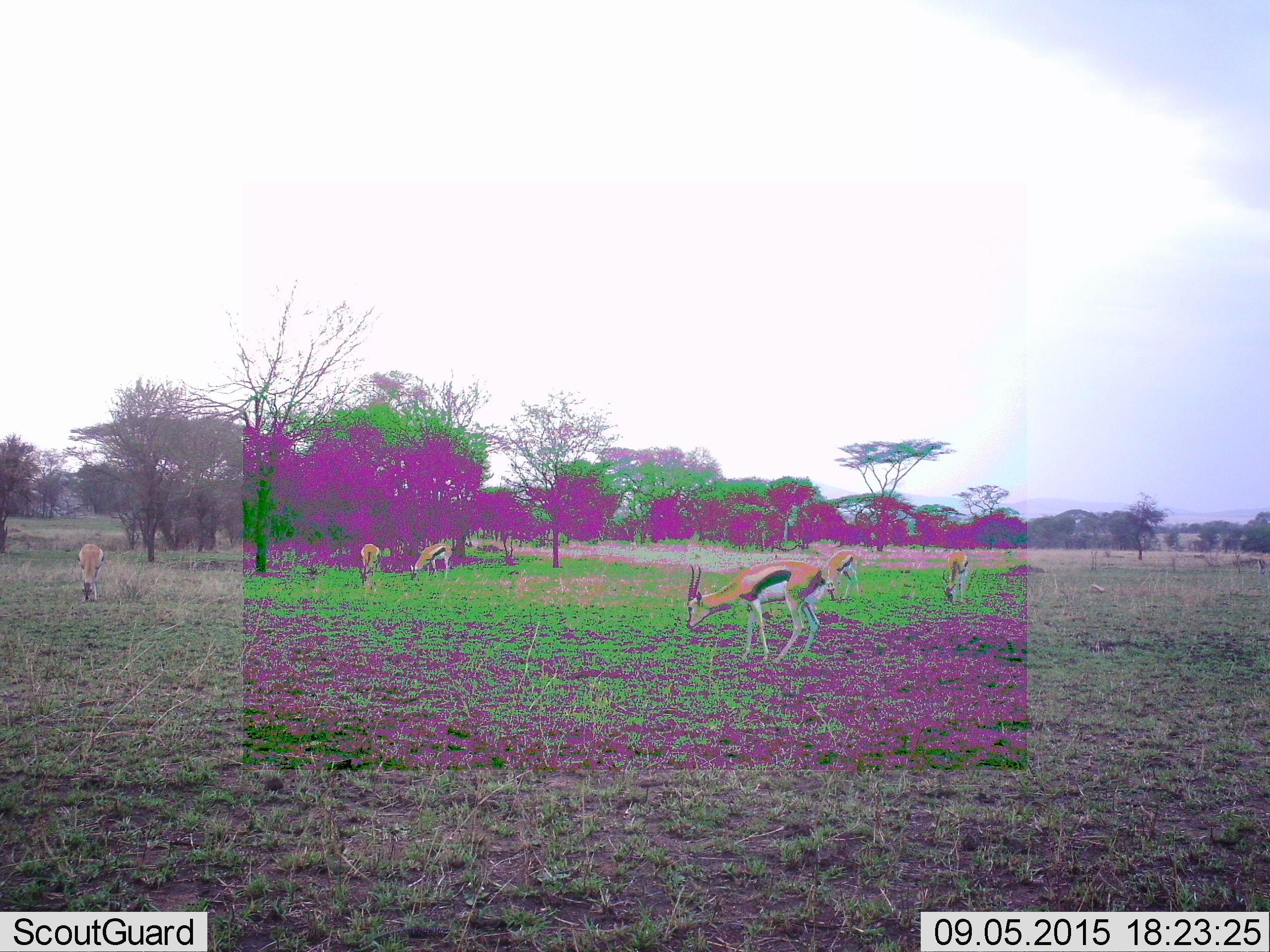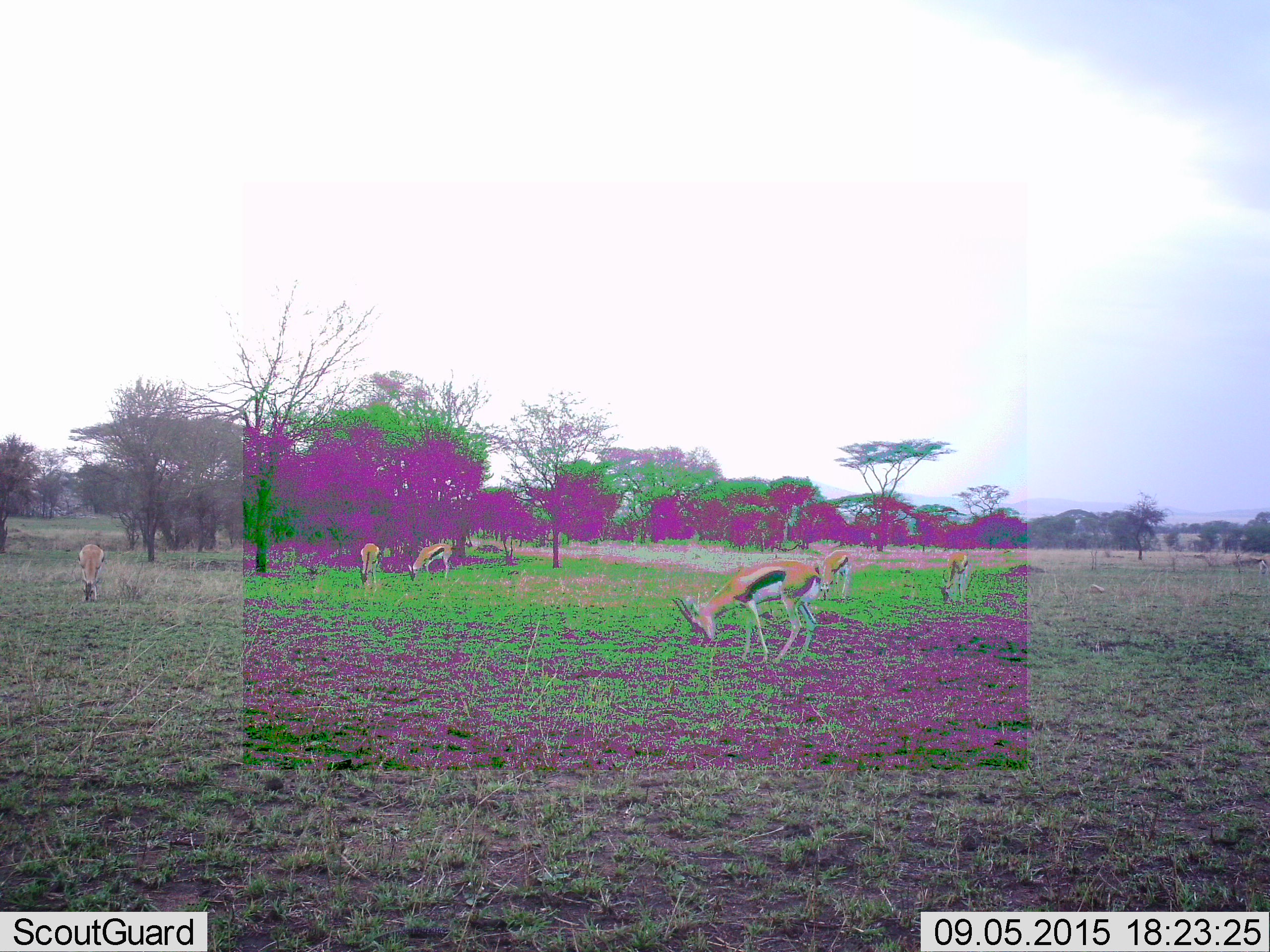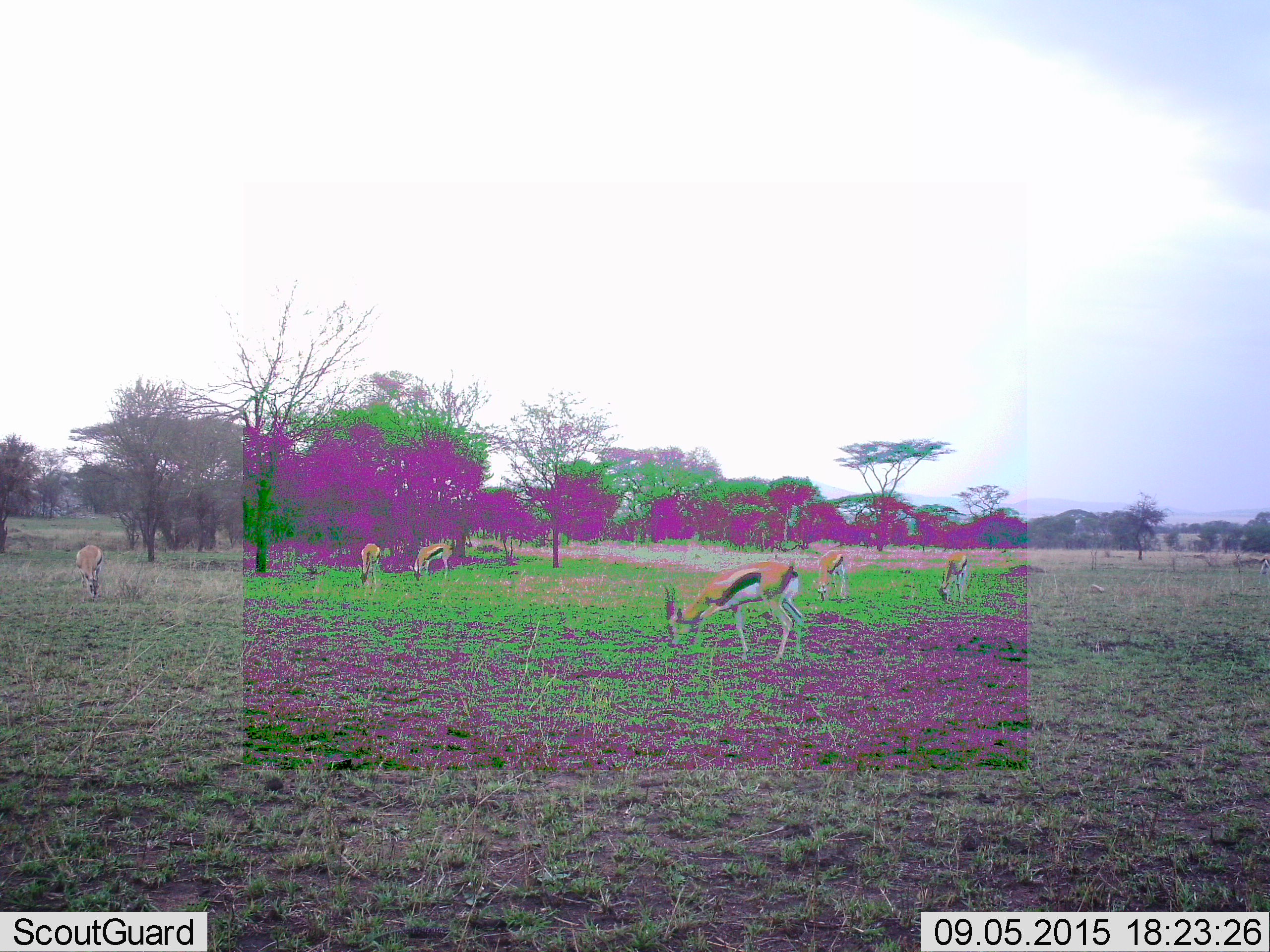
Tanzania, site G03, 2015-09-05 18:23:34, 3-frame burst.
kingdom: Animalia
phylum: Chordata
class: Mammalia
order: Artiodactyla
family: Bovidae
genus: Eudorcas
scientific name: Eudorcas thomsonii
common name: thomson's gazelle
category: gazellethomsons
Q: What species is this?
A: Gazellethomsons (thomson's gazelle) (Eudorcas thomsonii).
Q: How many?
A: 6.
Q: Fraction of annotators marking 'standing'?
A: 56%.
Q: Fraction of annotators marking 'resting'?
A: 0%.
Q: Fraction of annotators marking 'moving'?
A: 28%.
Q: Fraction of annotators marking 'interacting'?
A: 0%.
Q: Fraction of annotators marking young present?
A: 0%.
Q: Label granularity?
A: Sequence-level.